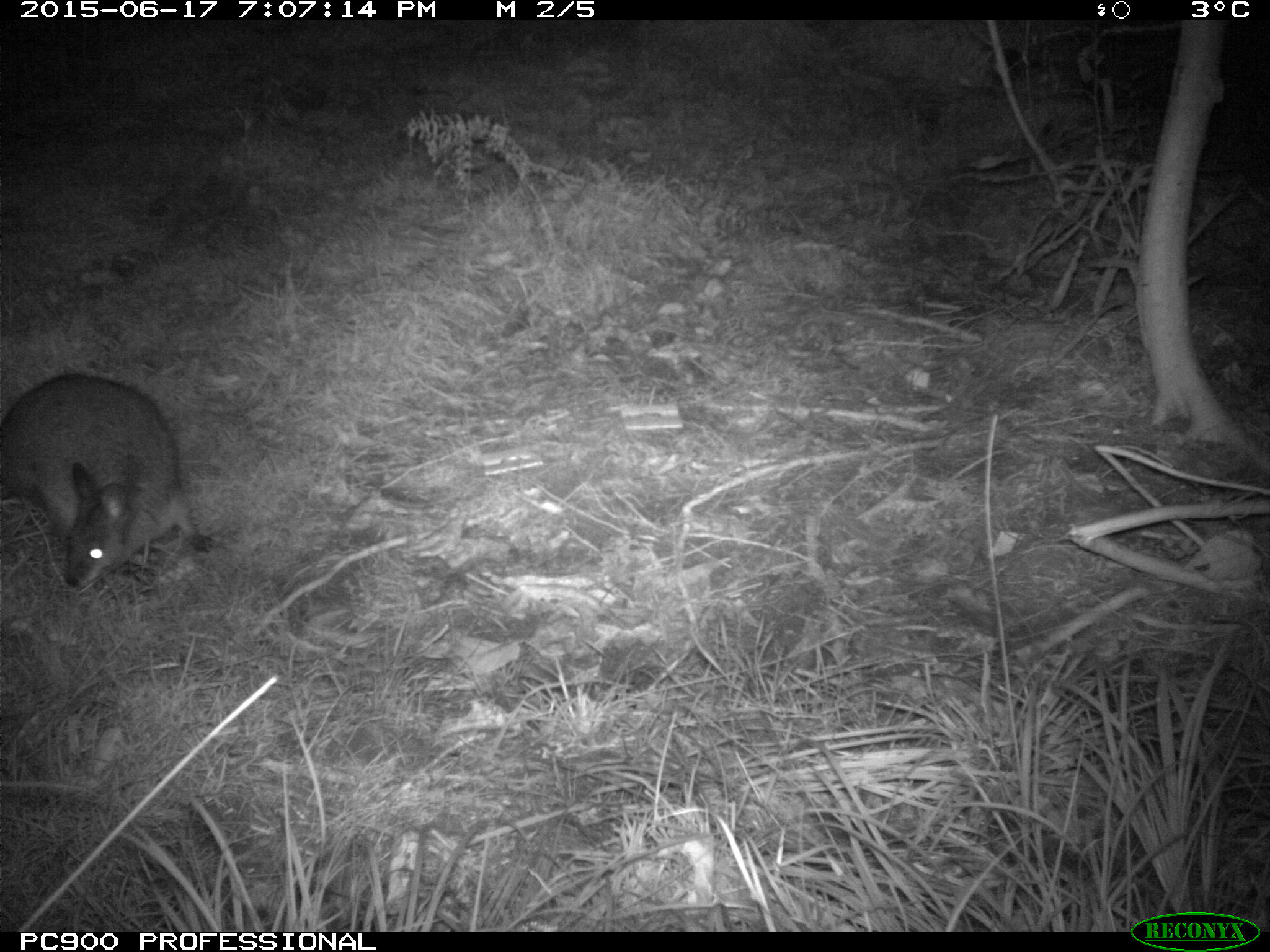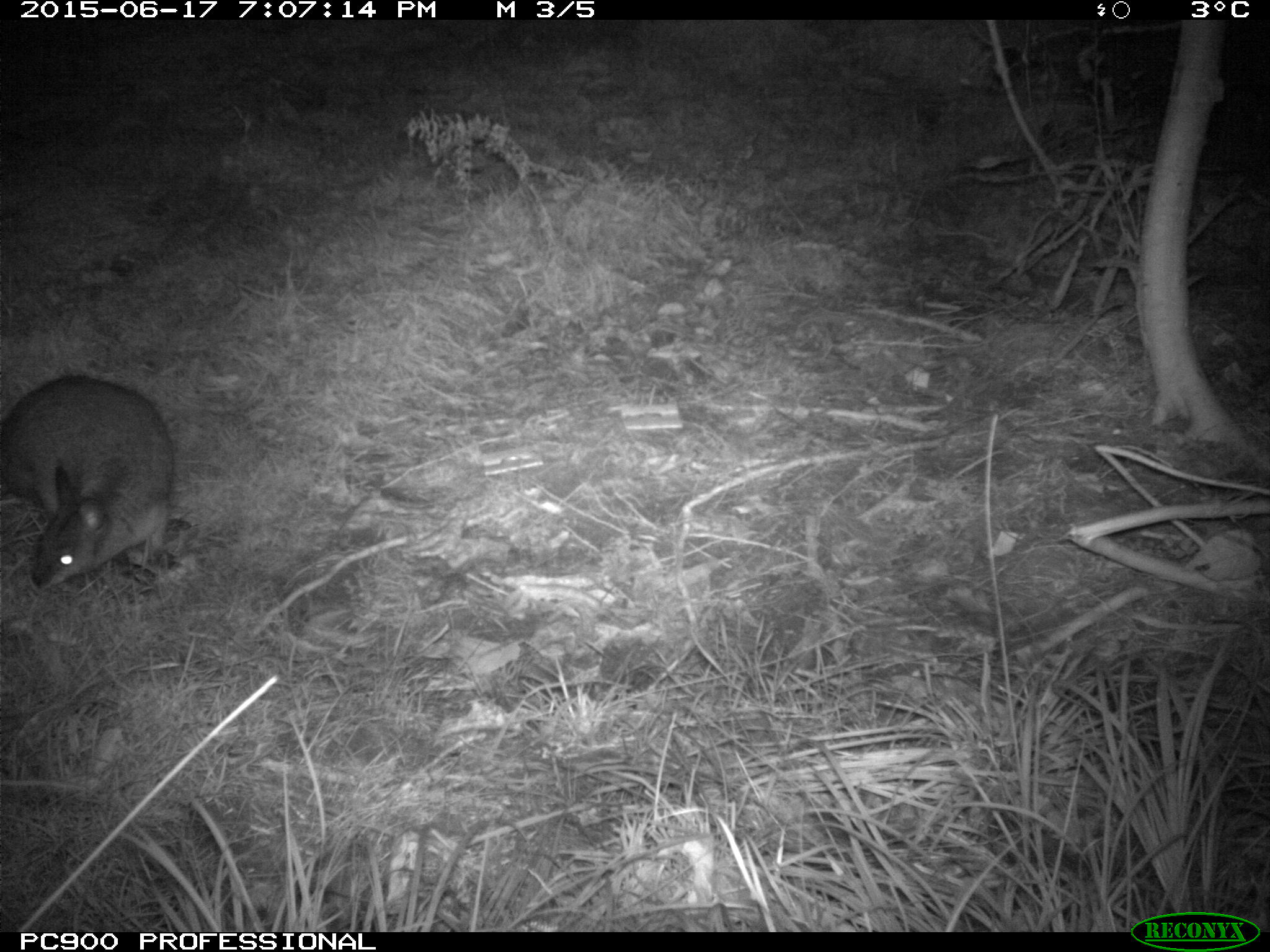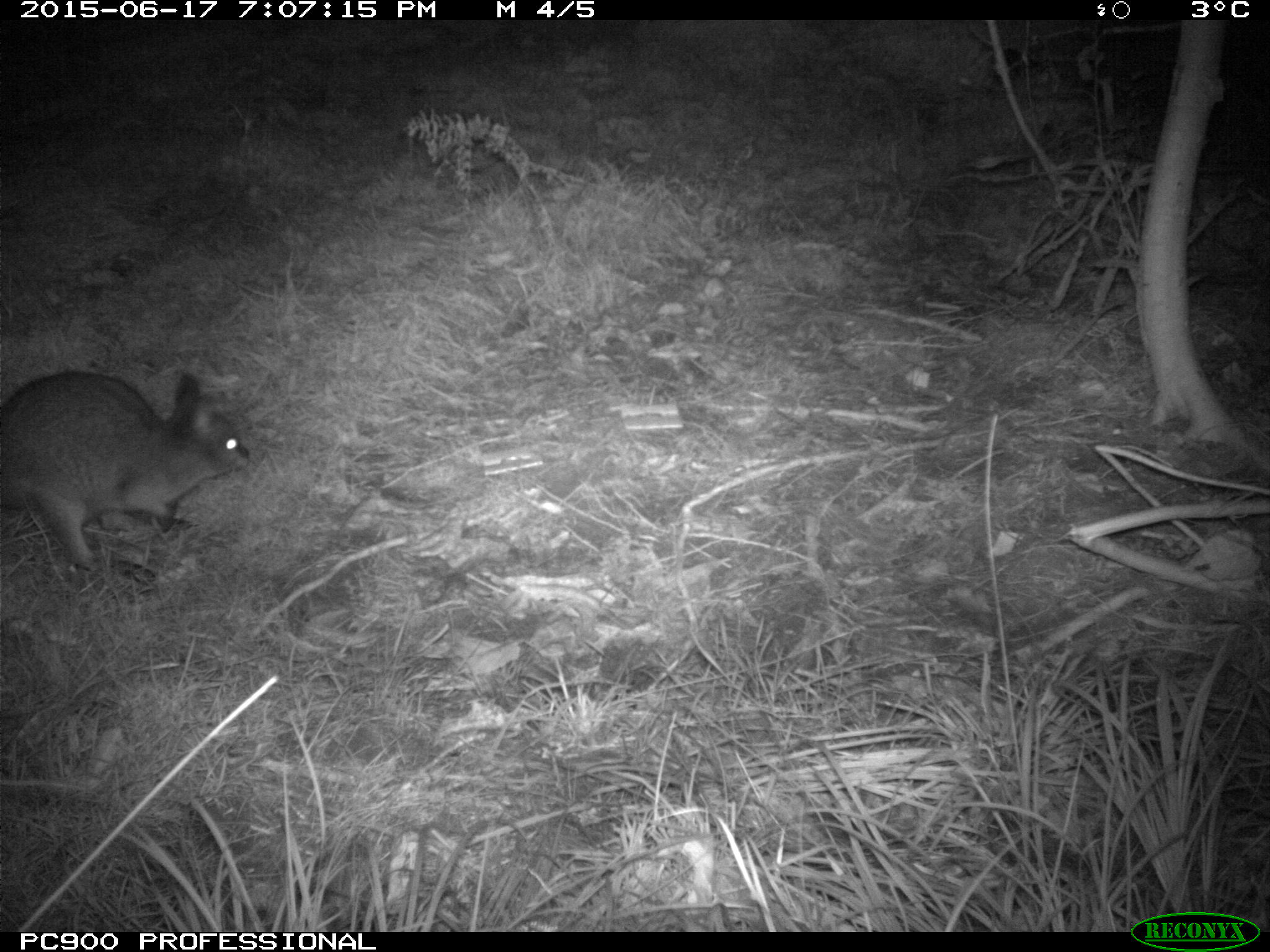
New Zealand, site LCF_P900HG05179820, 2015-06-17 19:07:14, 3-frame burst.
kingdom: Animalia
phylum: Chordata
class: Mammalia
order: Diprotodontia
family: Macropodidae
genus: Notamacropus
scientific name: Notamacropus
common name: wallaby